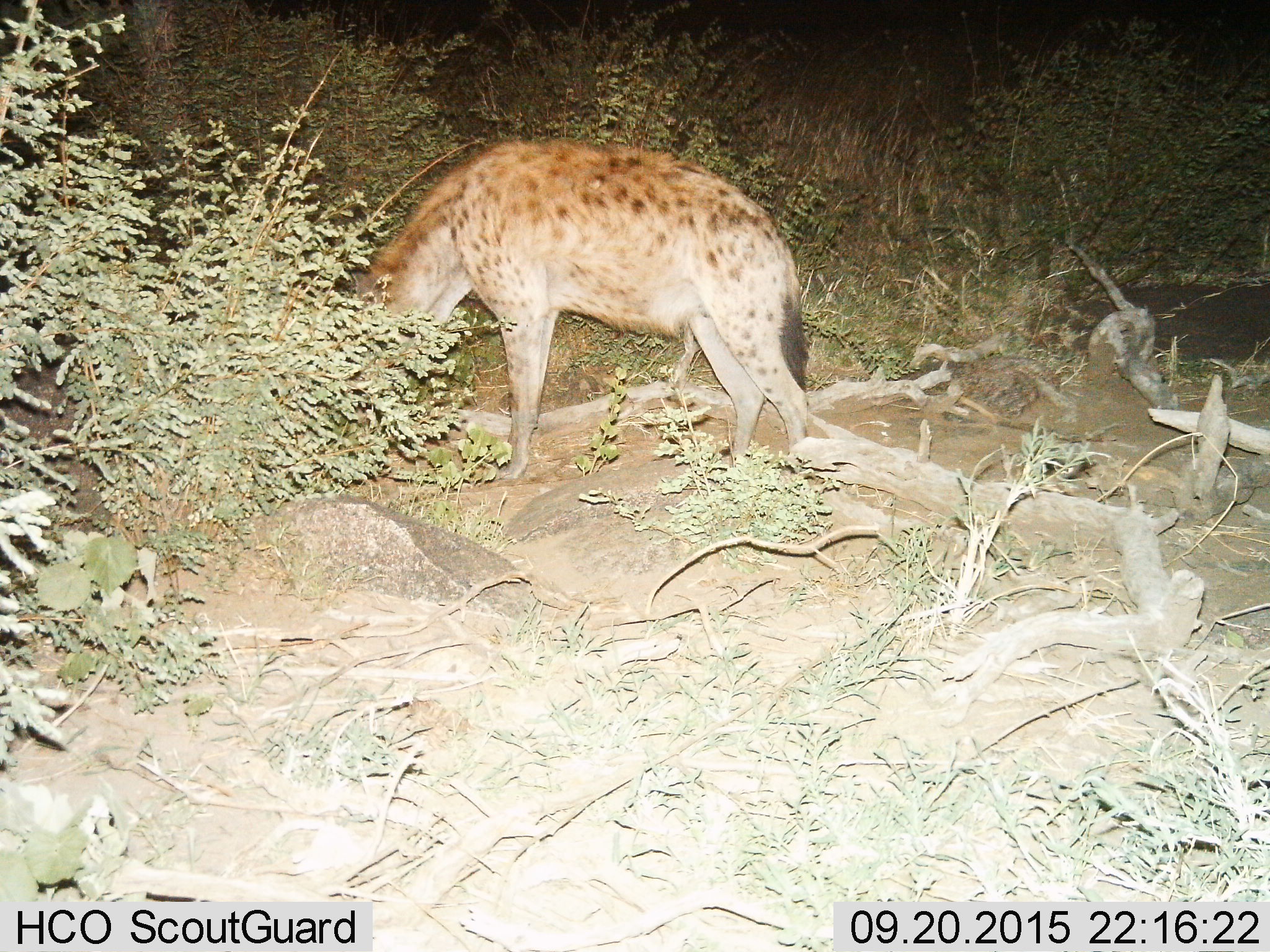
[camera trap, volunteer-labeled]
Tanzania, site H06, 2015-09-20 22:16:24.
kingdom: Animalia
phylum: Chordata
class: Mammalia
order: Carnivora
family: Hyaenidae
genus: Crocuta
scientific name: Crocuta crocuta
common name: spotted hyena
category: hyenaspotted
Hyenaspotted (spotted hyena) (Crocuta crocuta), count 1. Behavior (volunteer vote fractions): standing 90%, resting 0%, moving 0%, interacting 0%. Young present (vote fraction): 0%. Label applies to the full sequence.